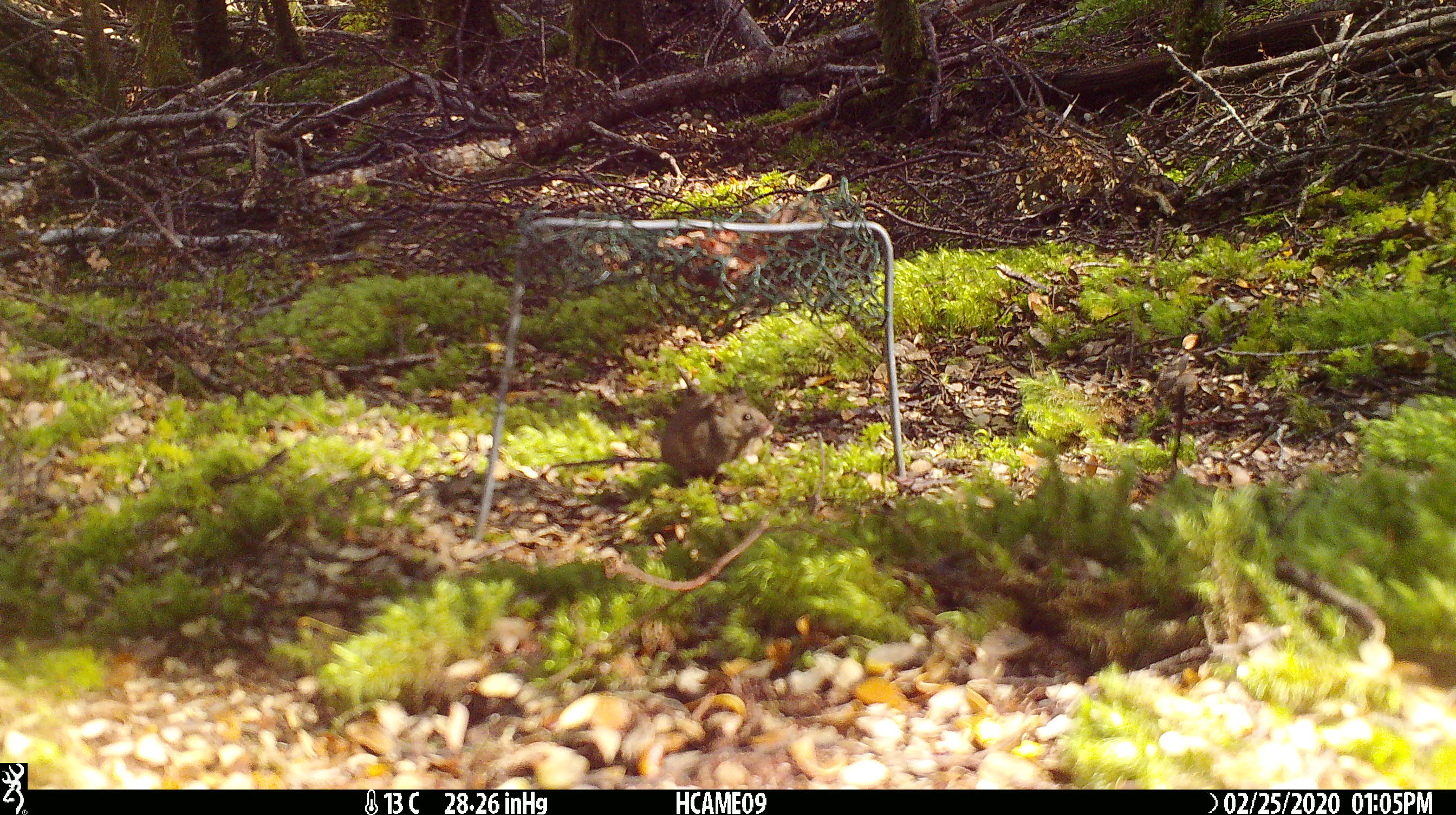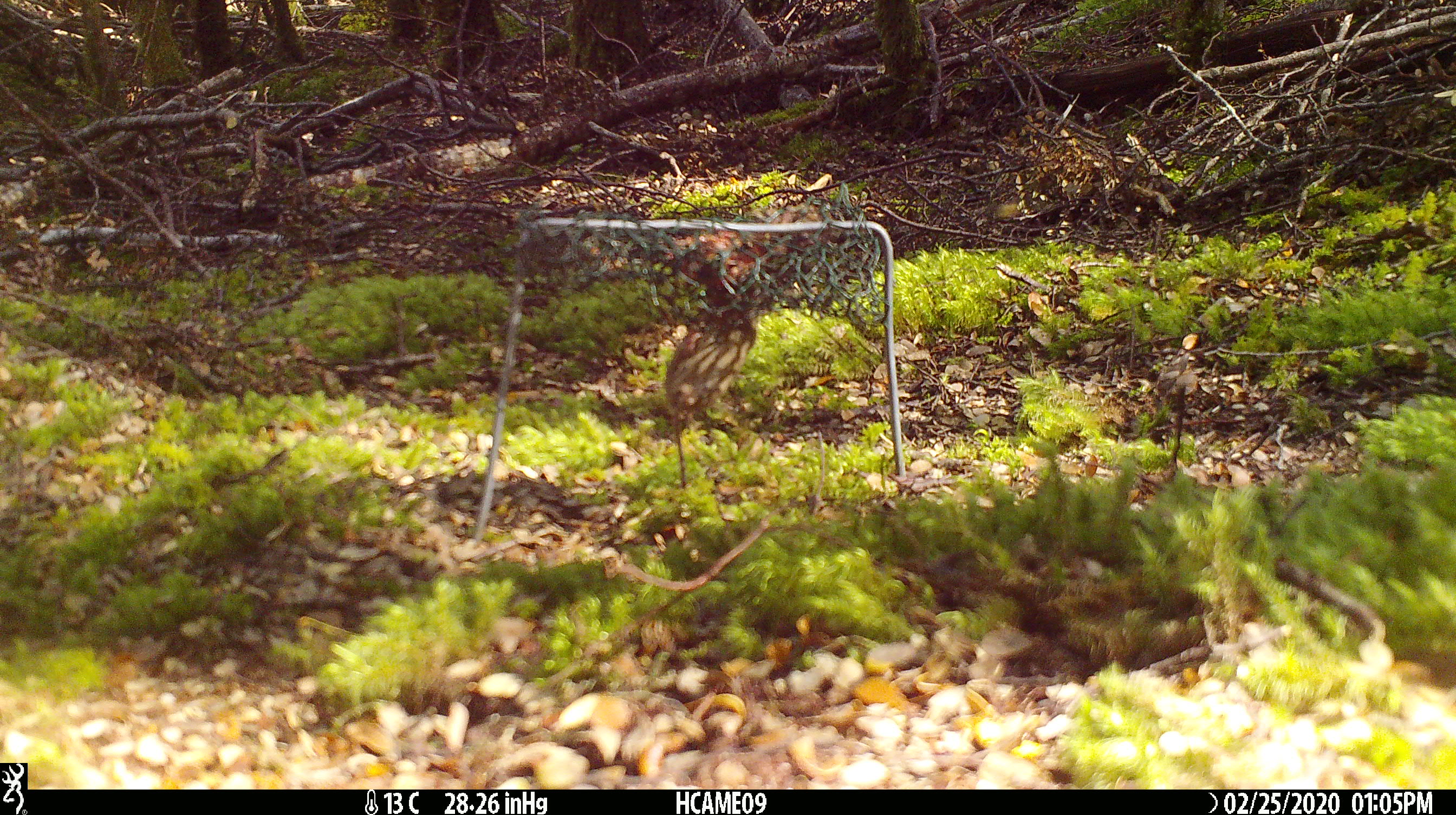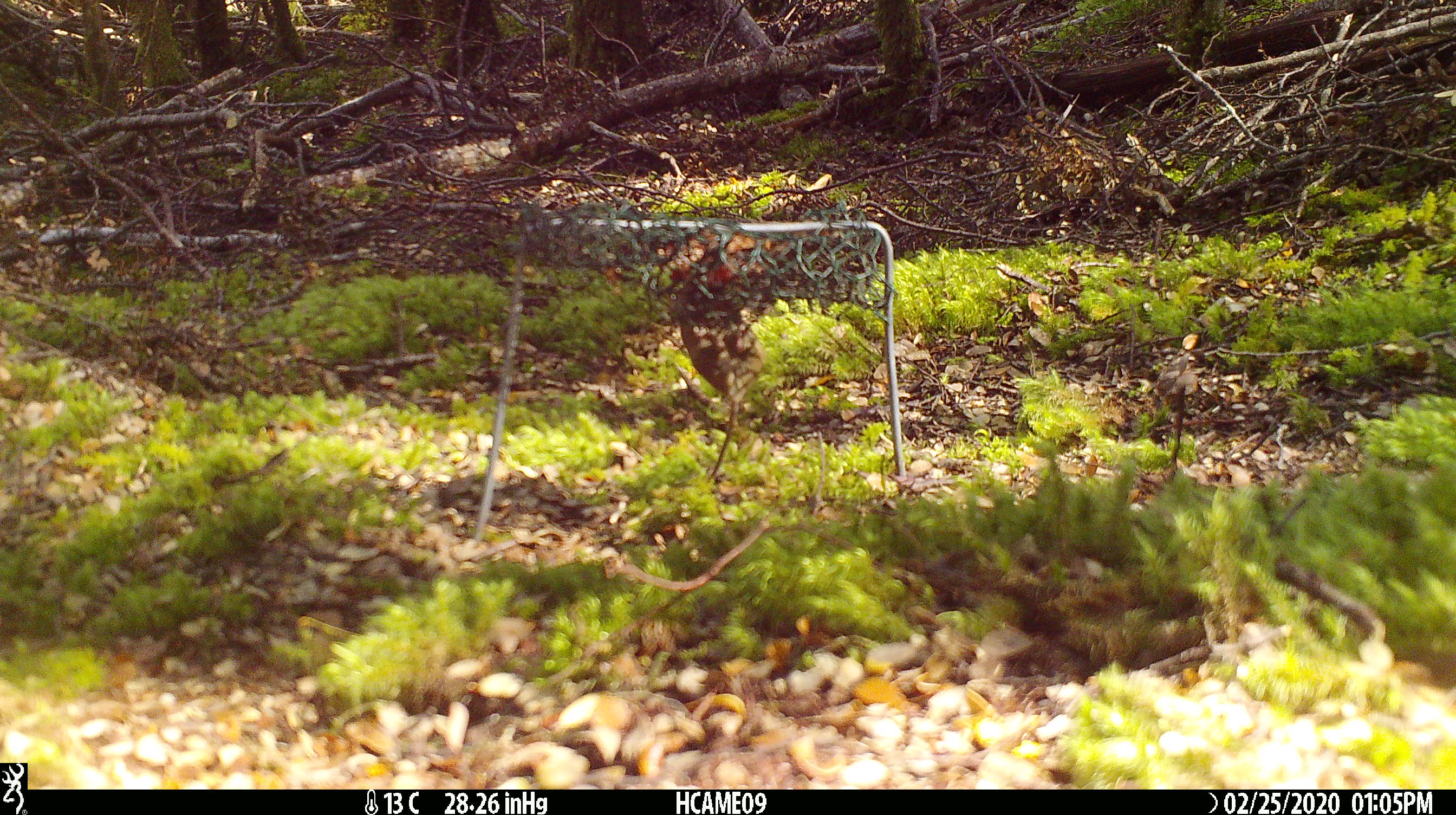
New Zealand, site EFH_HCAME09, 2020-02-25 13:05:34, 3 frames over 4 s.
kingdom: Animalia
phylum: Chordata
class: Mammalia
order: Rodentia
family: Muridae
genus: Mus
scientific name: Mus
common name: mouse